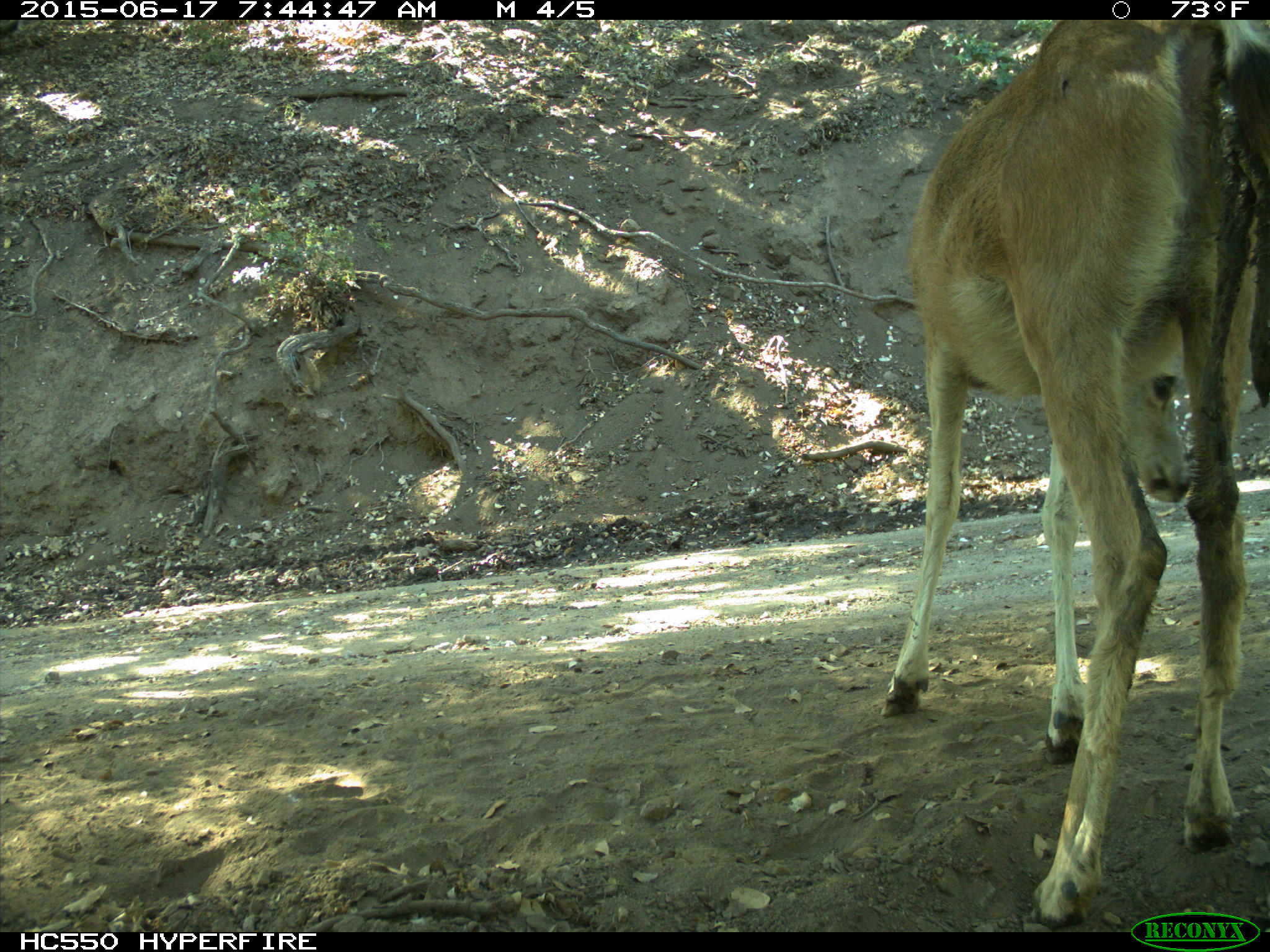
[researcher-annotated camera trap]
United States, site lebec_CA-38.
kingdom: Animalia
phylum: Chordata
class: Mammalia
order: Artiodactyla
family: Cervidae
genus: Odocoileus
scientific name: Odocoileus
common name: deer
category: unidentified deer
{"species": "unidentified deer (deer) (Odocoileus)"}